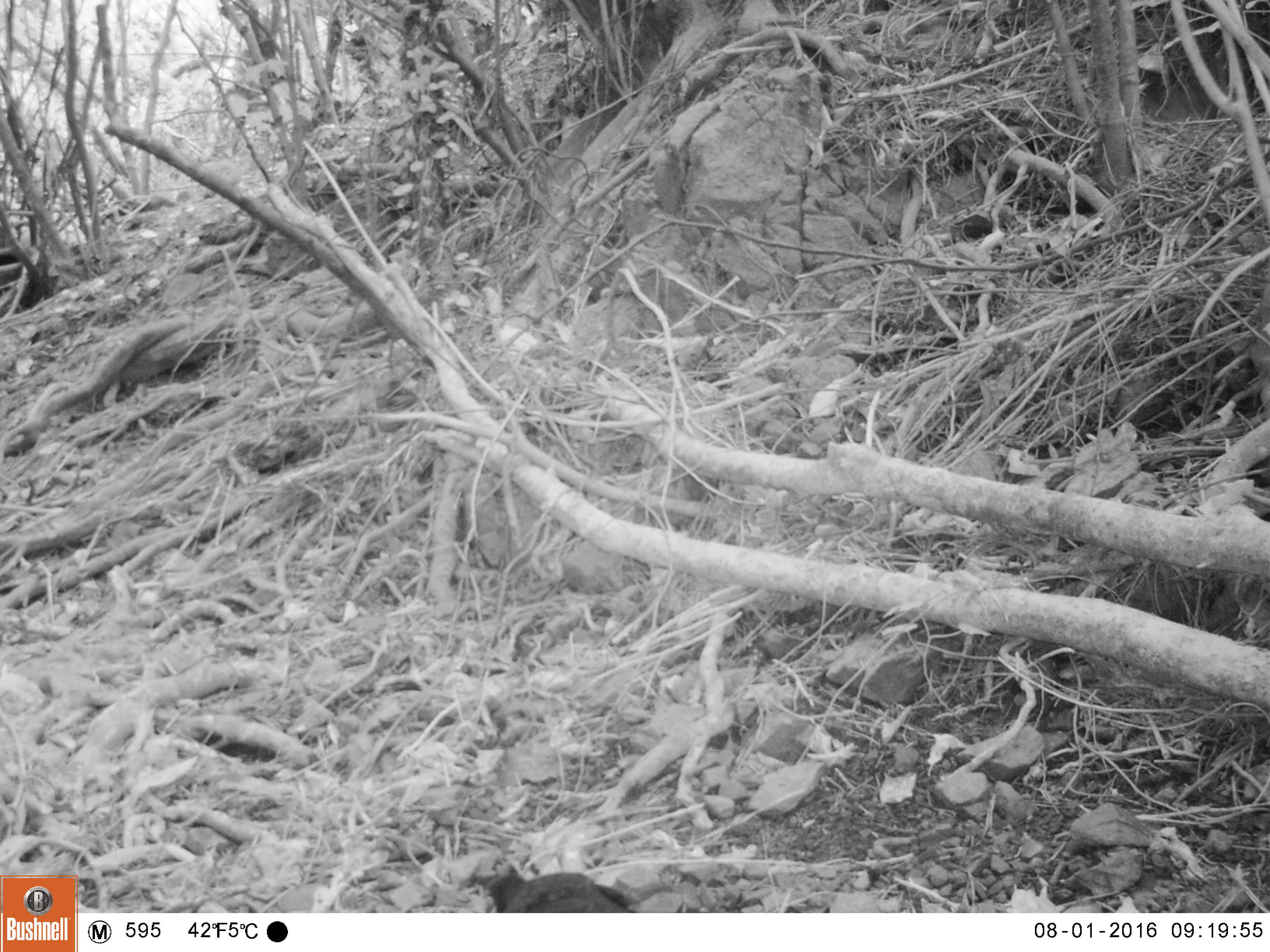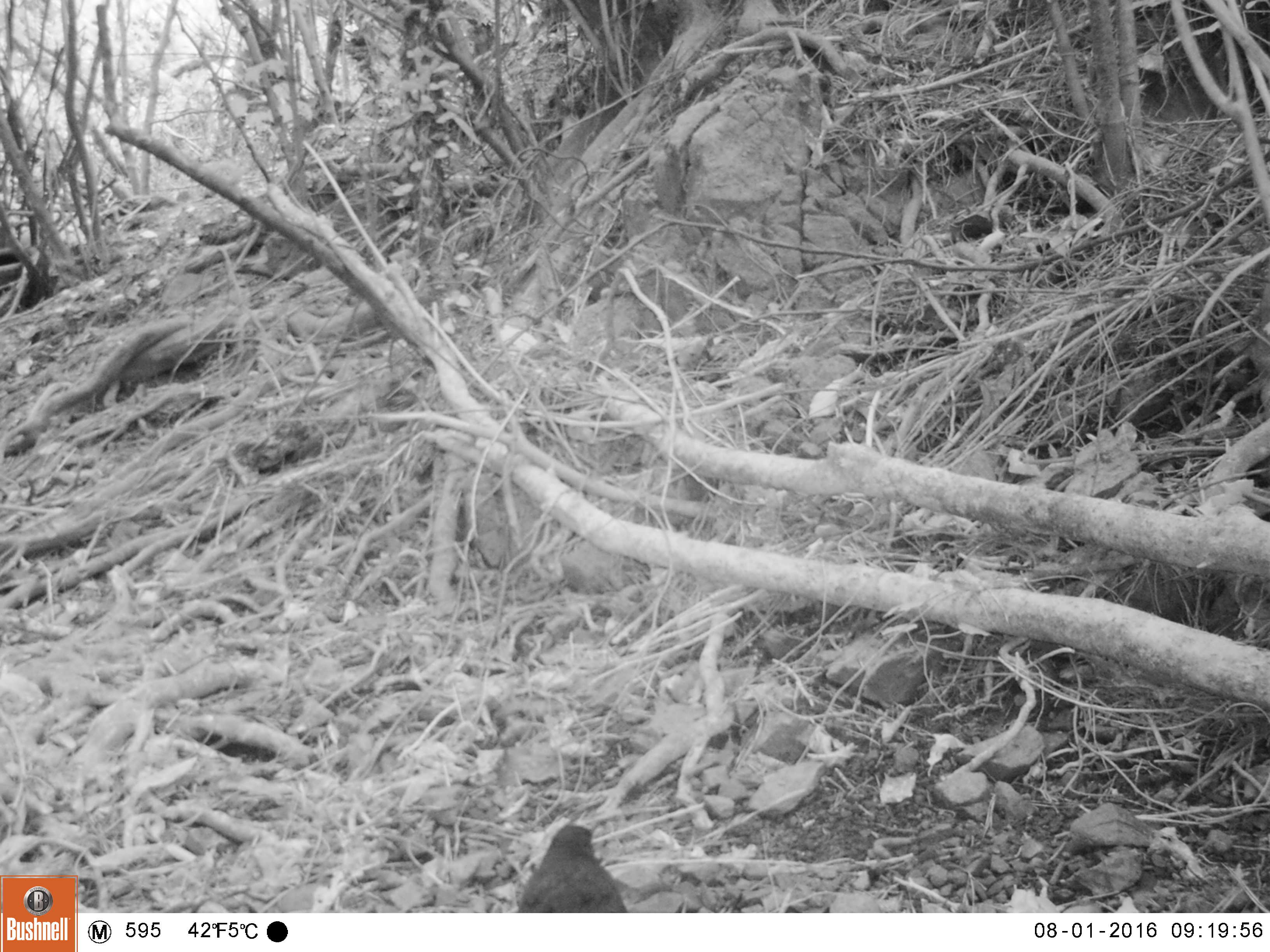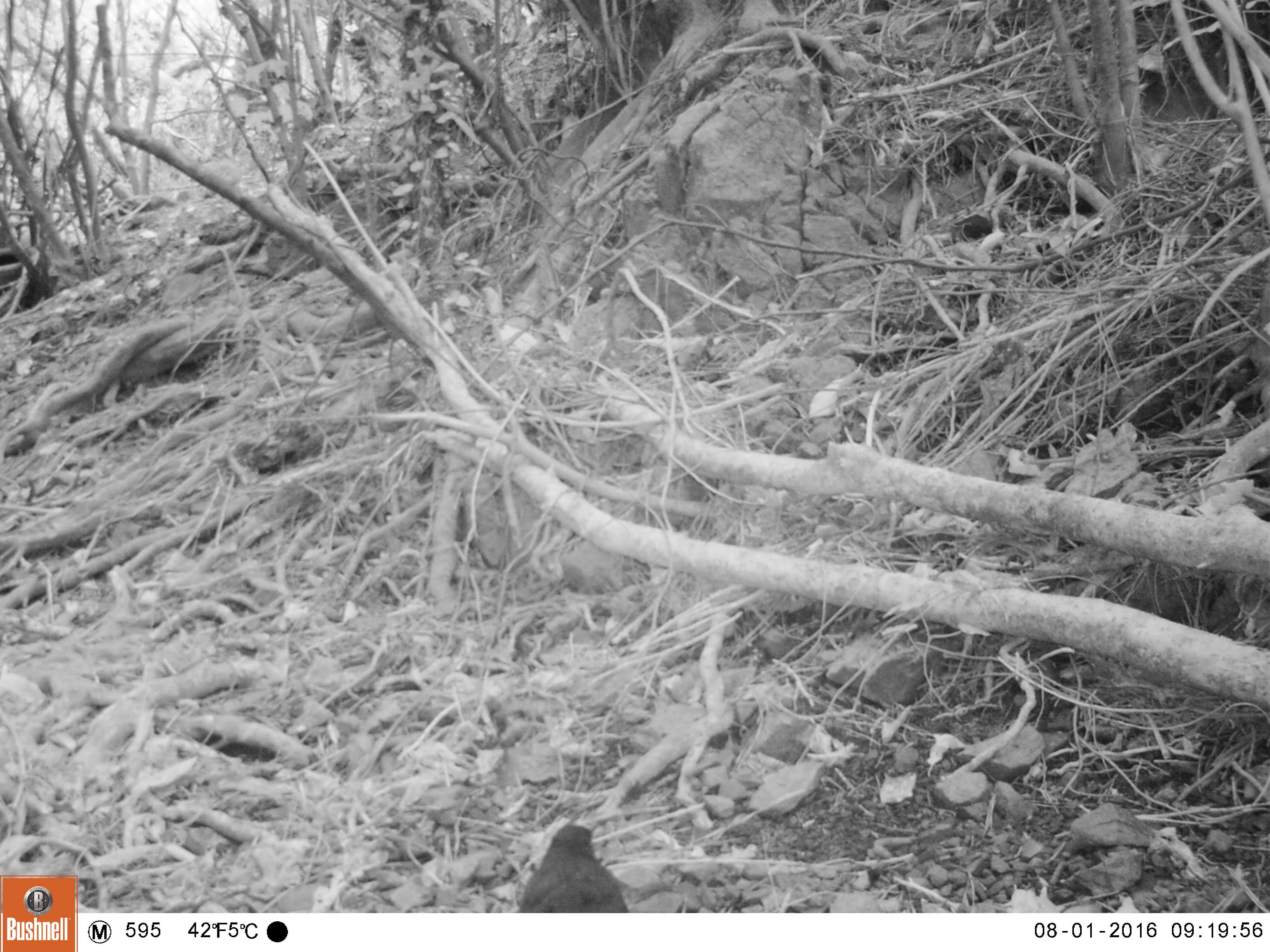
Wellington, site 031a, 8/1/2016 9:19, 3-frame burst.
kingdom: Animalia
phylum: Chordata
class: Aves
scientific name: Aves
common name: bird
Bird (Aves).